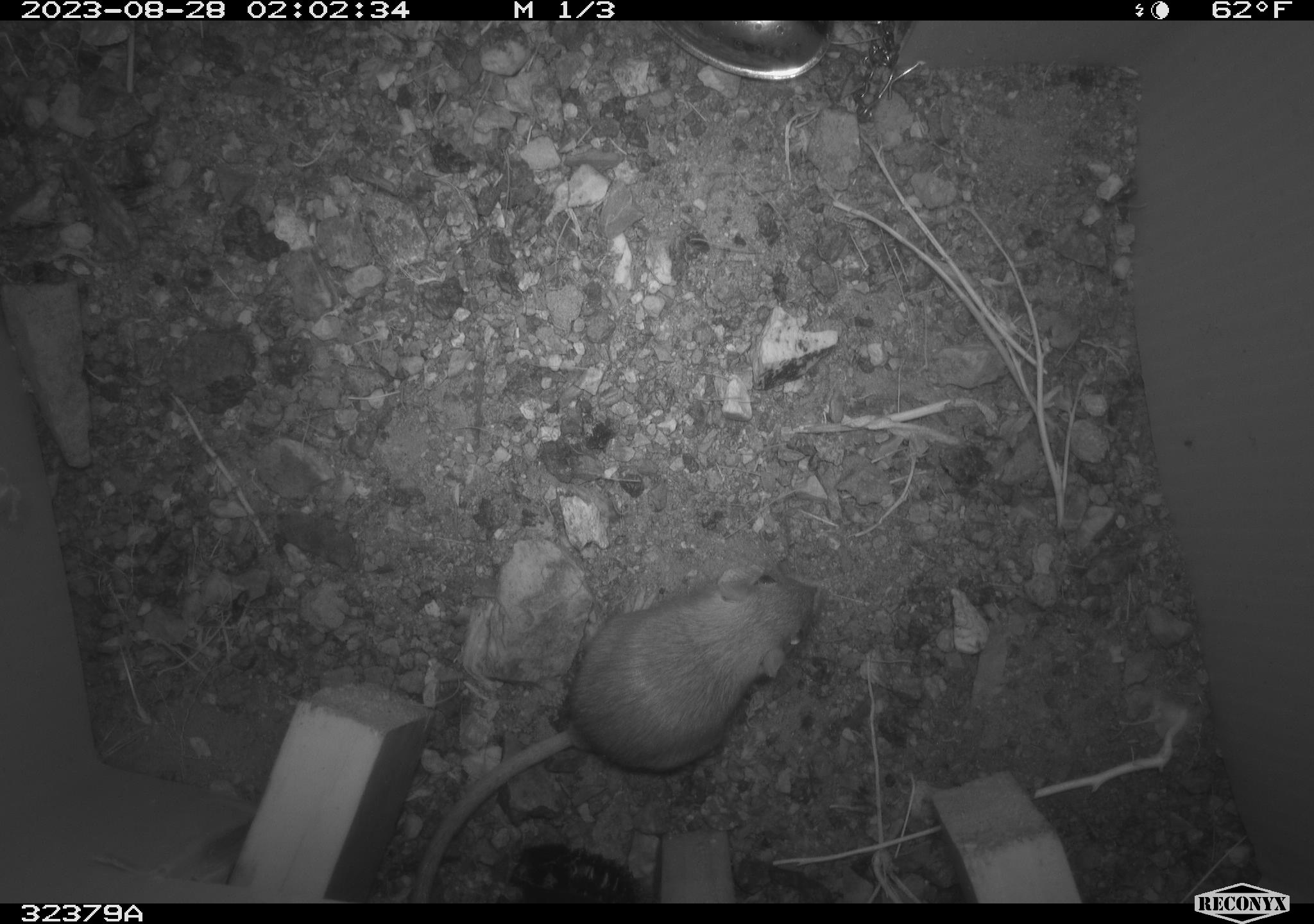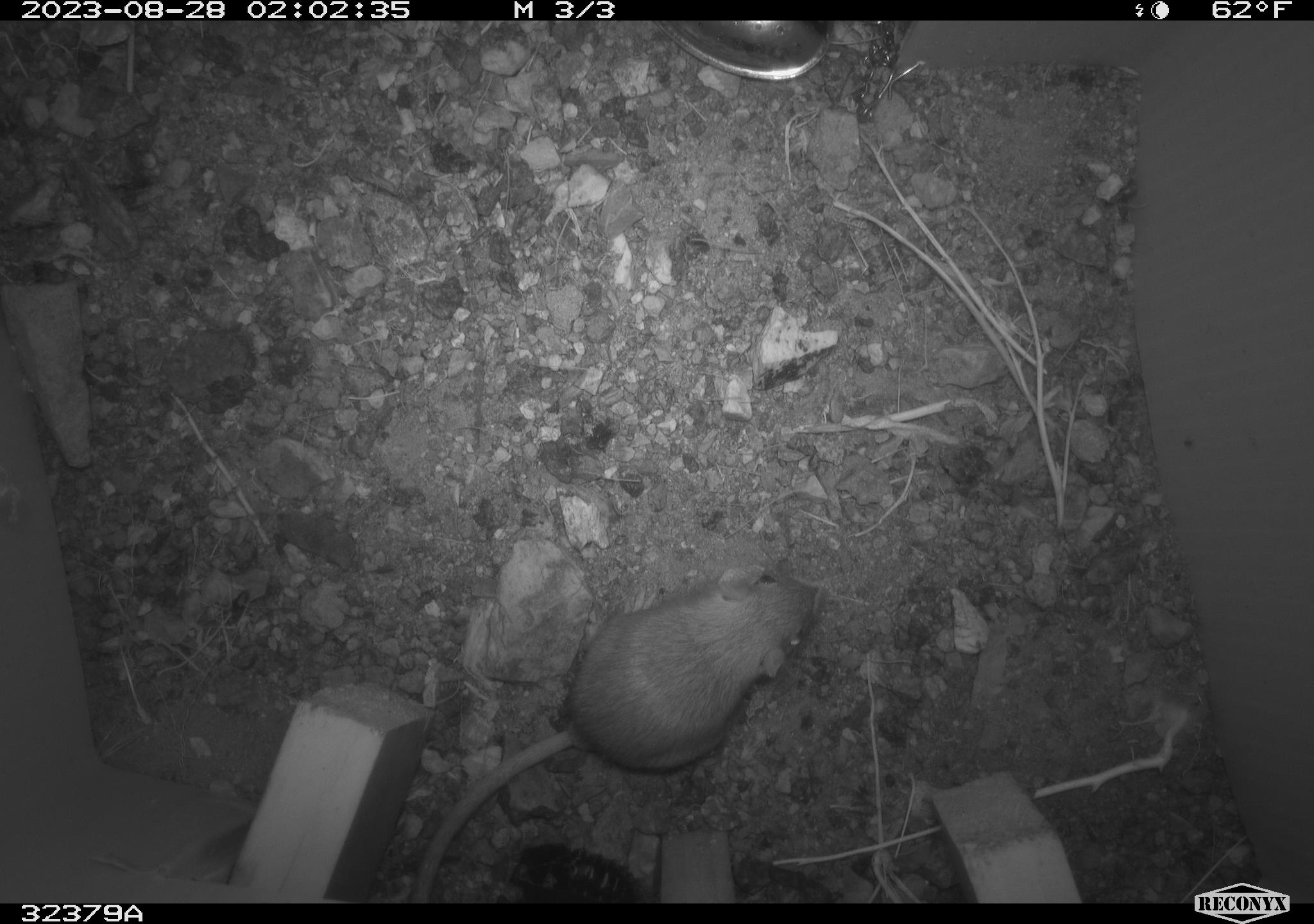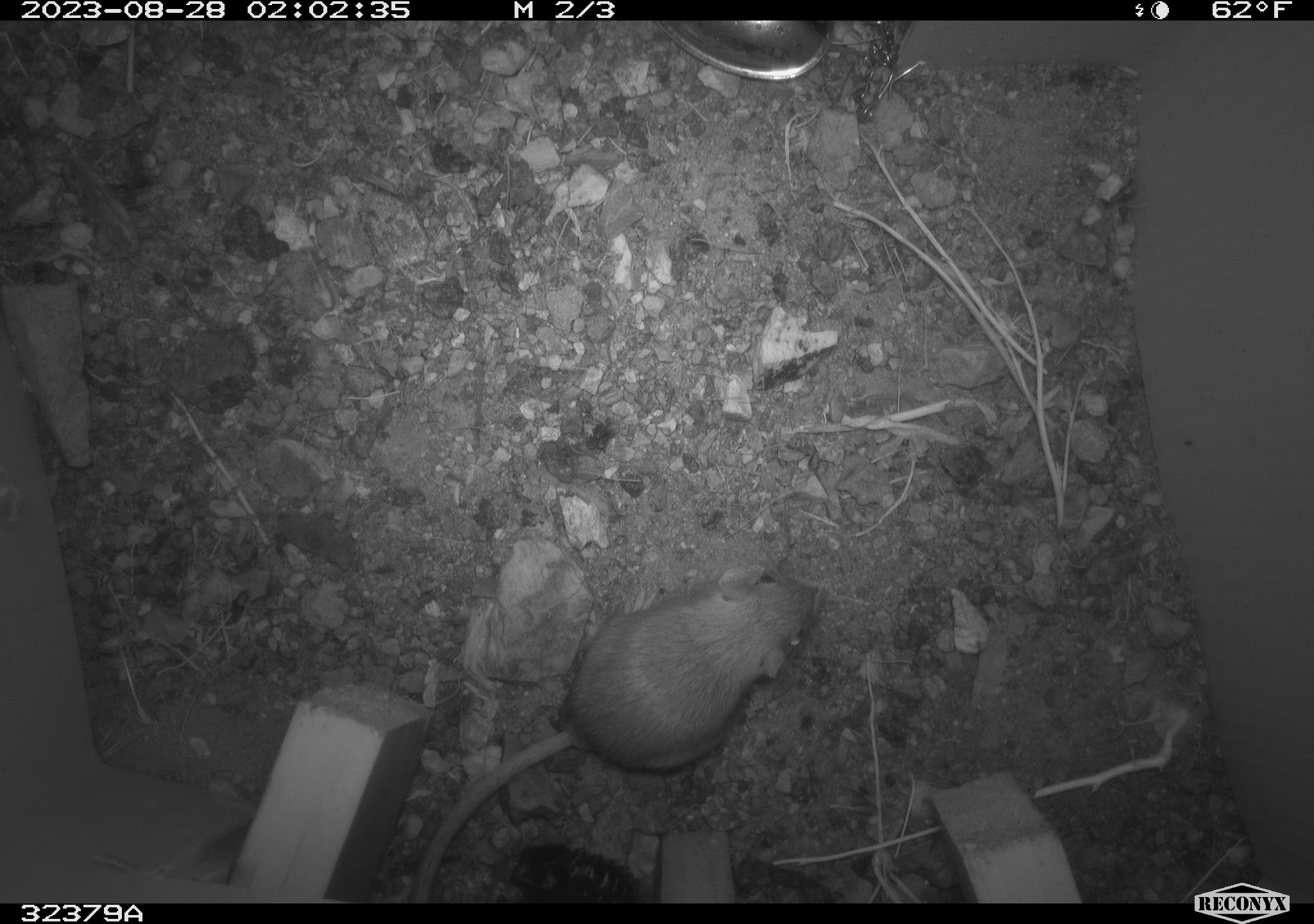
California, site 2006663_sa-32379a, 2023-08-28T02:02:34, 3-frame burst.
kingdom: Animalia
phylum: Chordata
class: Mammalia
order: Rodentia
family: Heteromyidae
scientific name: Heteromyidae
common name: kangaroo rats and pocket mice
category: heteromyidae family